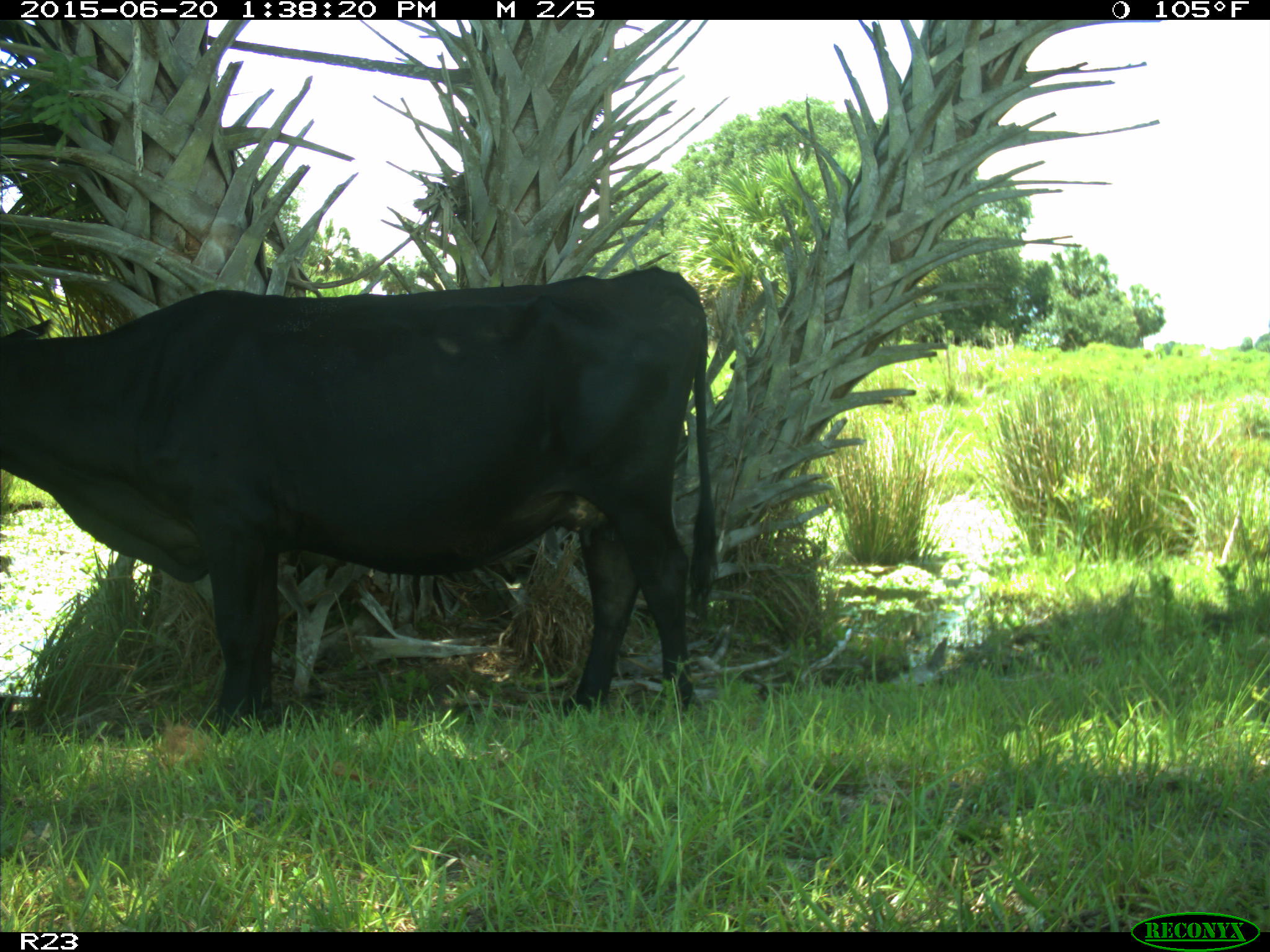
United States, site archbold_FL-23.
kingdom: Animalia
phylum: Chordata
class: Mammalia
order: Artiodactyla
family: Bovidae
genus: Bos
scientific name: Bos taurus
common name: domestic cow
Bos taurus (domestic cow).